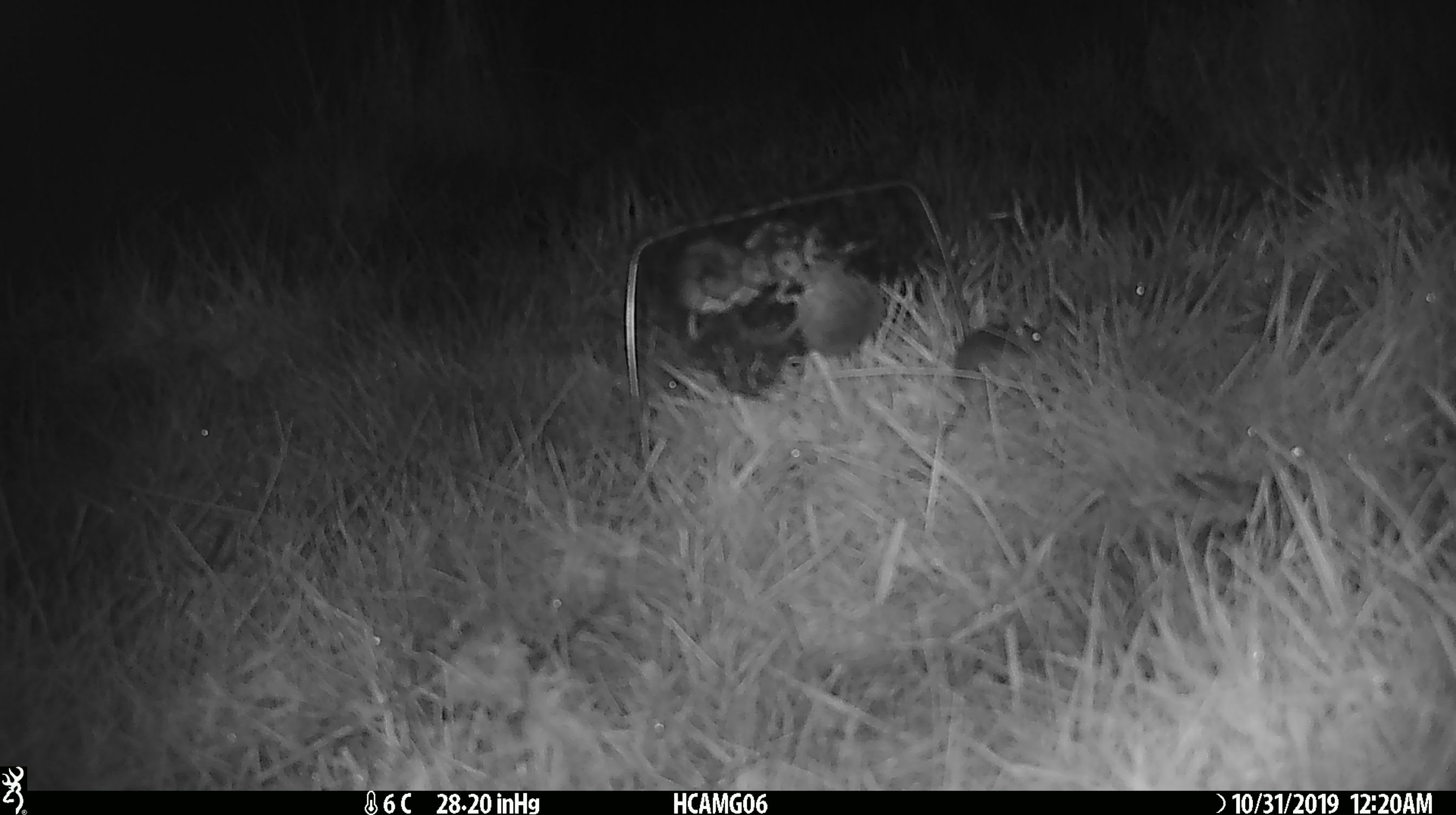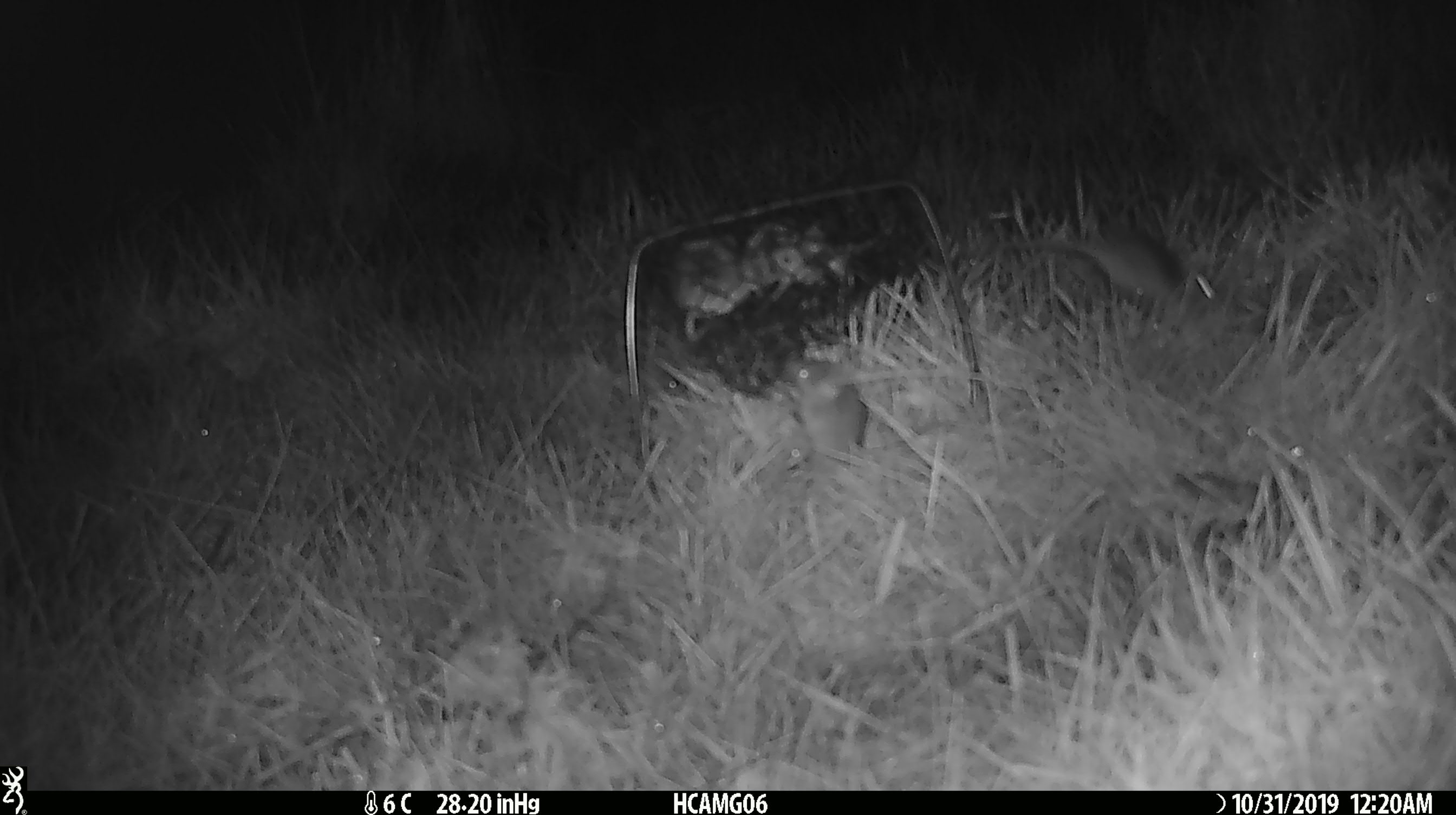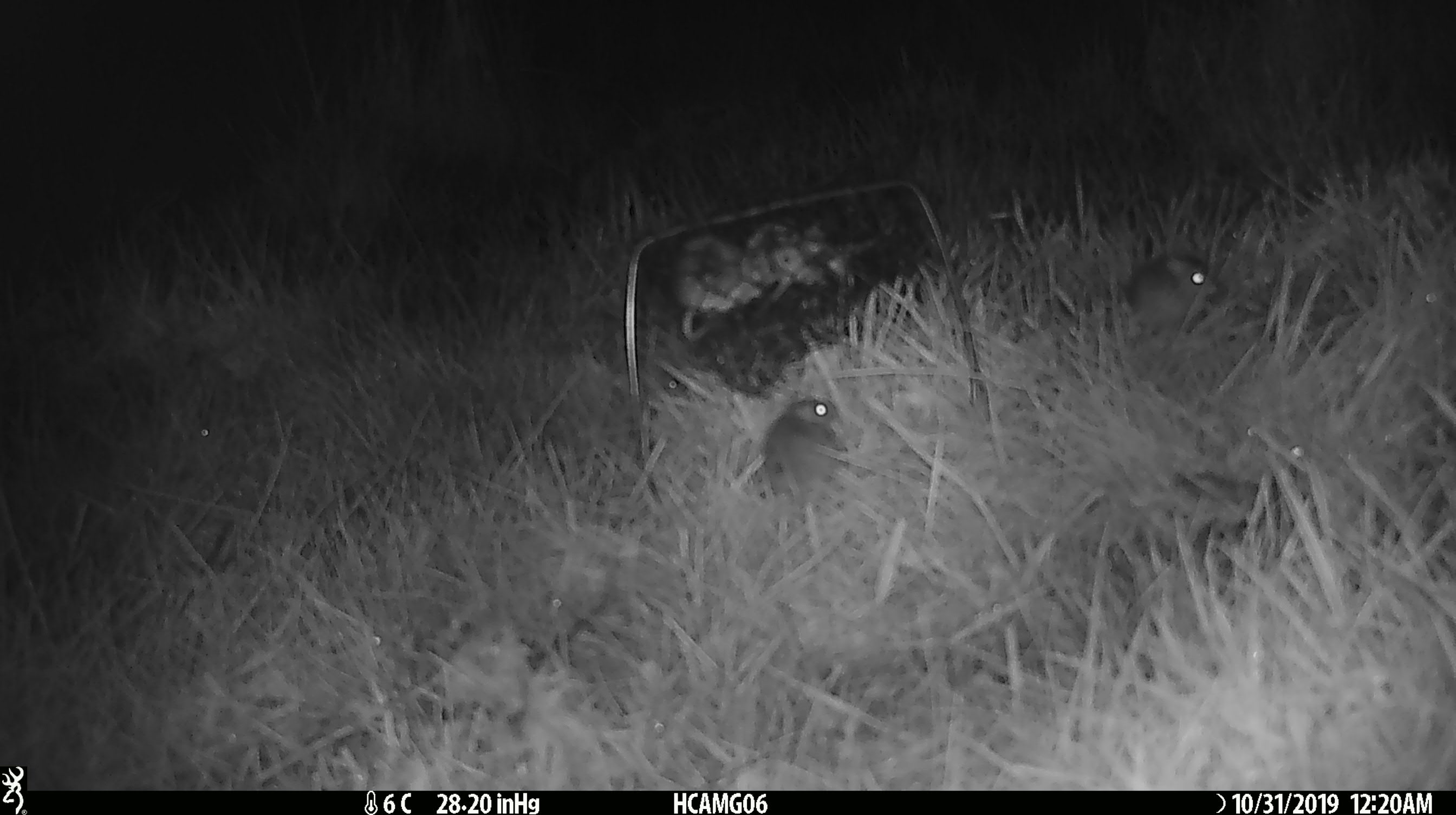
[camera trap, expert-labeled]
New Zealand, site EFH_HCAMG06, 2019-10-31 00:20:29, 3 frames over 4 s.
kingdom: Animalia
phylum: Chordata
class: Mammalia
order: Rodentia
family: Muridae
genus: Mus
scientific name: Mus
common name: mouse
Mouse (Mus).